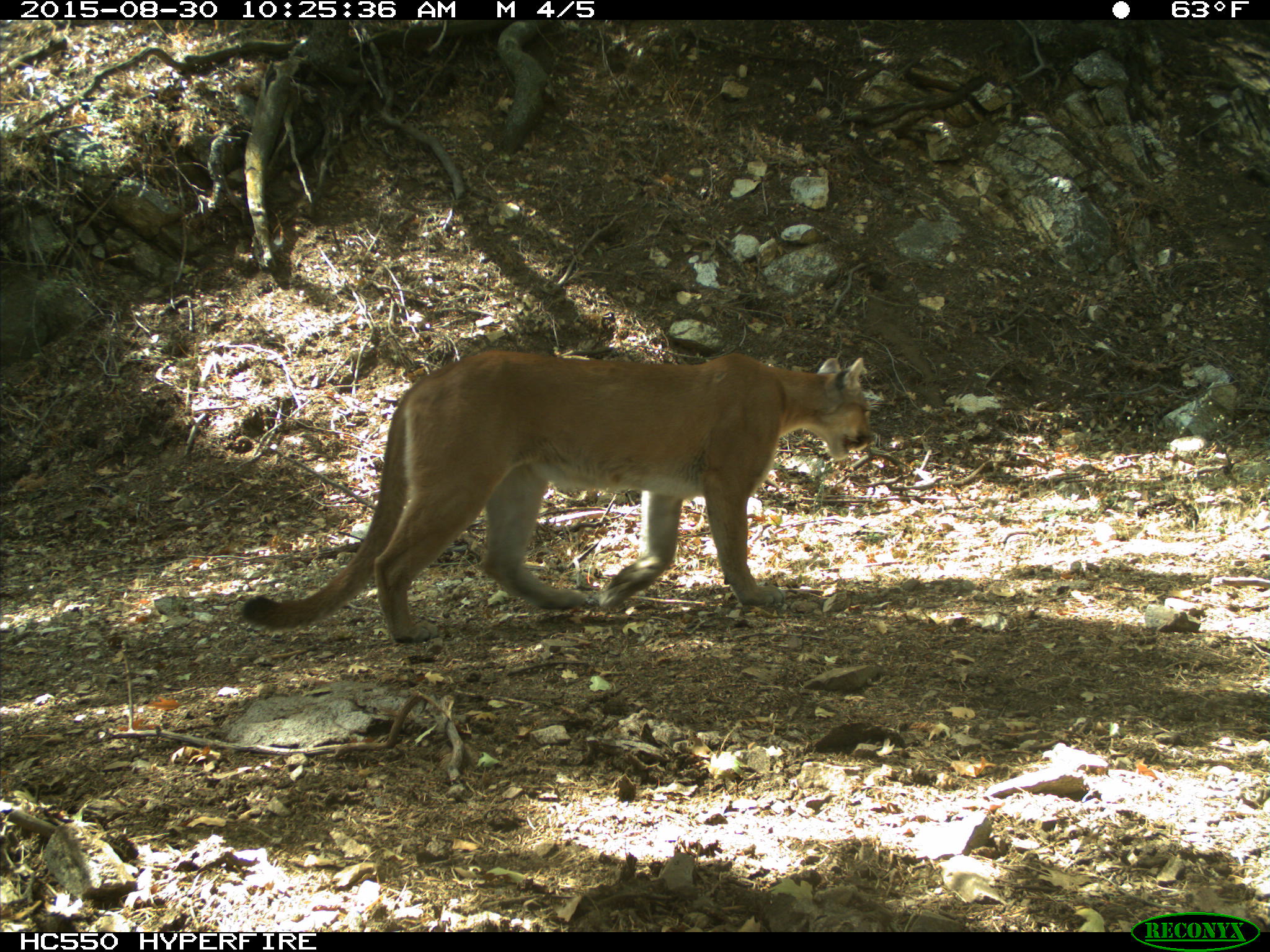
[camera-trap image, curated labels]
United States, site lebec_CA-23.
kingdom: Animalia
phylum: Chordata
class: Mammalia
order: Carnivora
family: Felidae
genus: Puma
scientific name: Puma concolor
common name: mountain lion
Puma concolor (mountain lion).